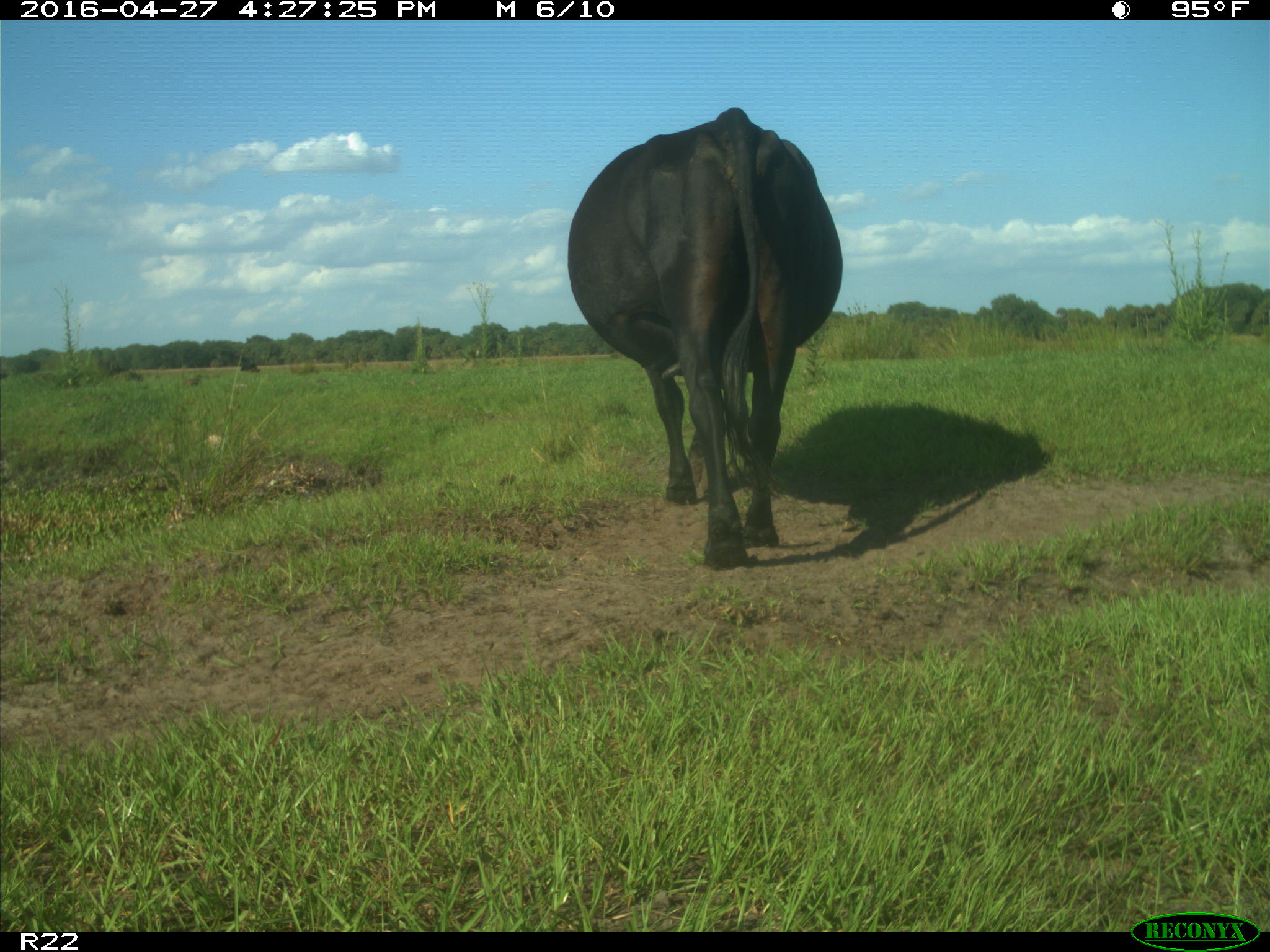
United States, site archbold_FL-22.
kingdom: Animalia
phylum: Chordata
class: Mammalia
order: Artiodactyla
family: Bovidae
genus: Bos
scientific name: Bos taurus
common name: domestic cow